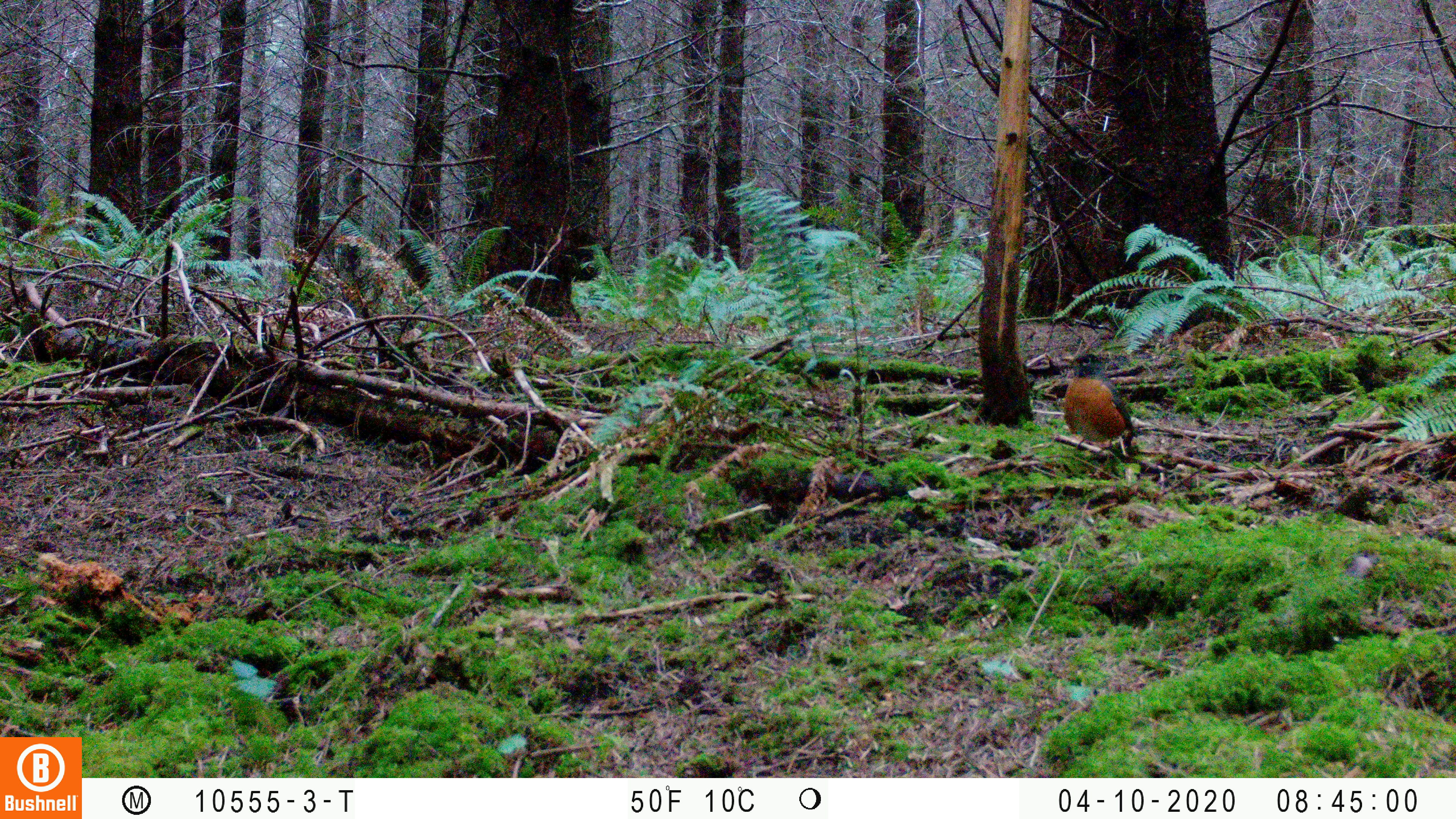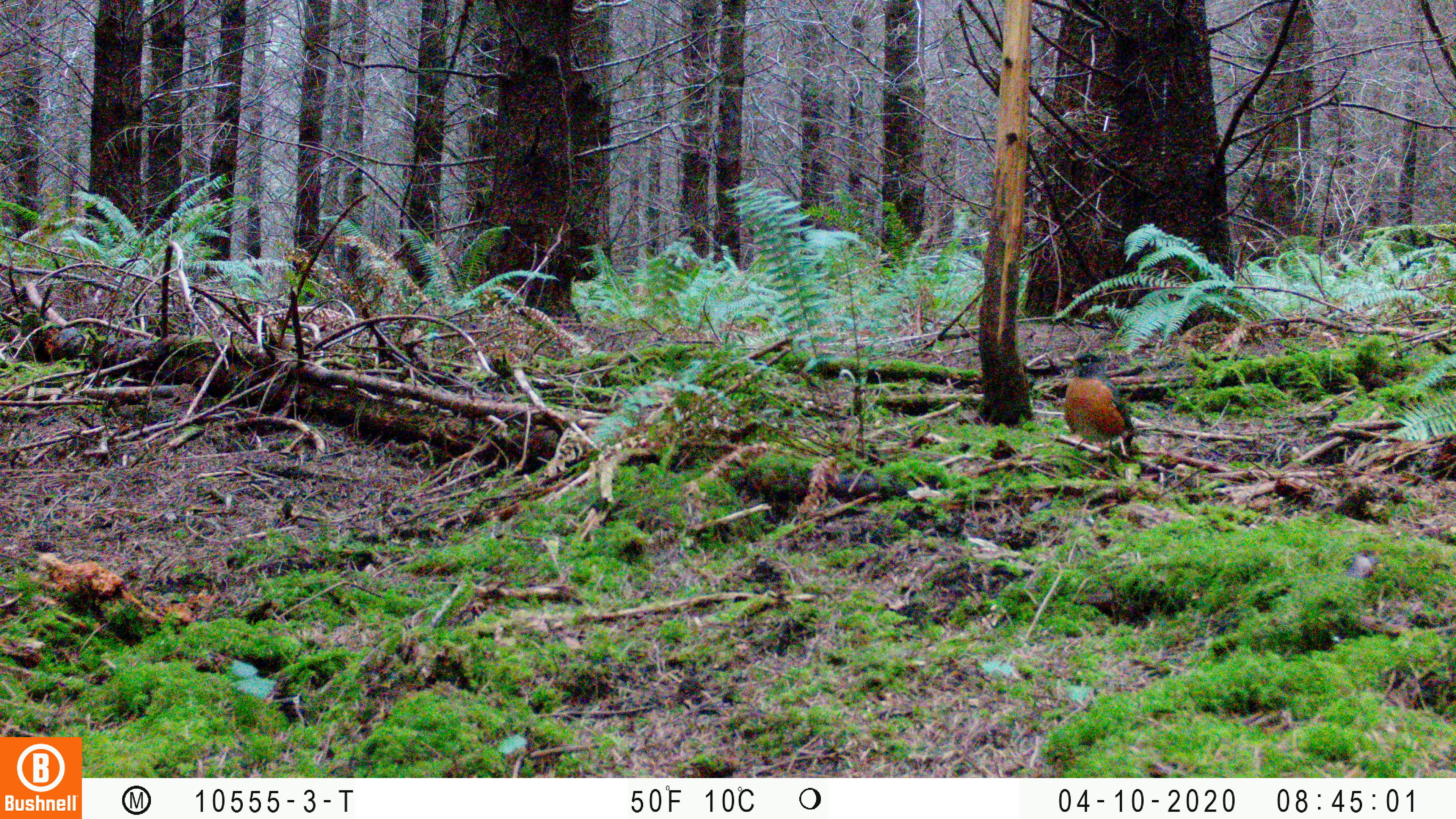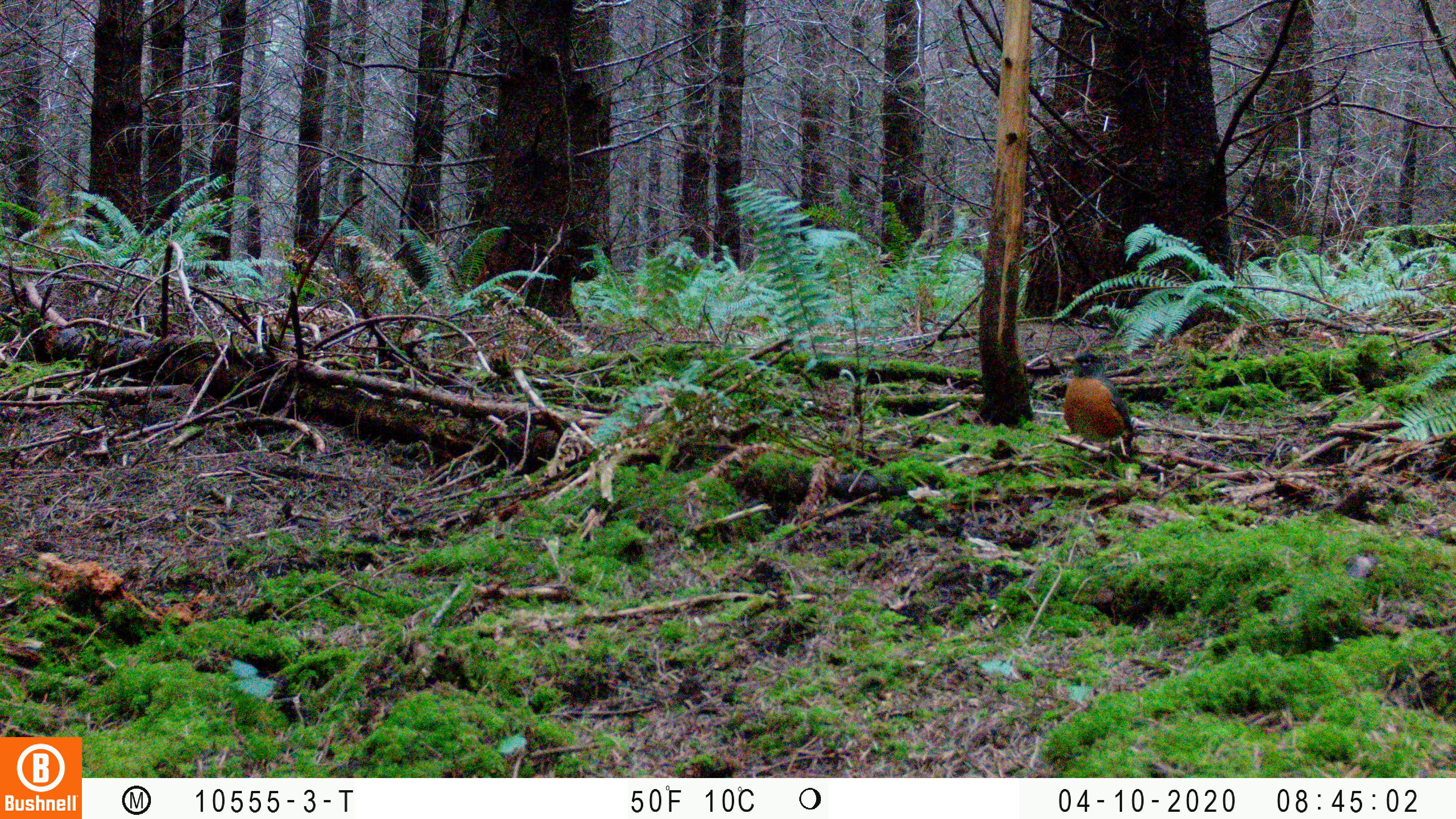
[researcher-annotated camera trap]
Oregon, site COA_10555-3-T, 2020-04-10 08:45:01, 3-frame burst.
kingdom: Animalia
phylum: Chordata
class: Aves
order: Passeriformes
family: Turdidae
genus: Turdus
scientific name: Turdus migratorius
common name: american robin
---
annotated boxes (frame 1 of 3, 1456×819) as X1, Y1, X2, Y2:
american robin: 1047, 336, 1163, 474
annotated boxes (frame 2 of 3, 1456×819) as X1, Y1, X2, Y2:
american robin: 1053, 342, 1161, 476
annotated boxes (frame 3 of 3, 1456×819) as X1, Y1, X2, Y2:
american robin: 1049, 339, 1154, 473